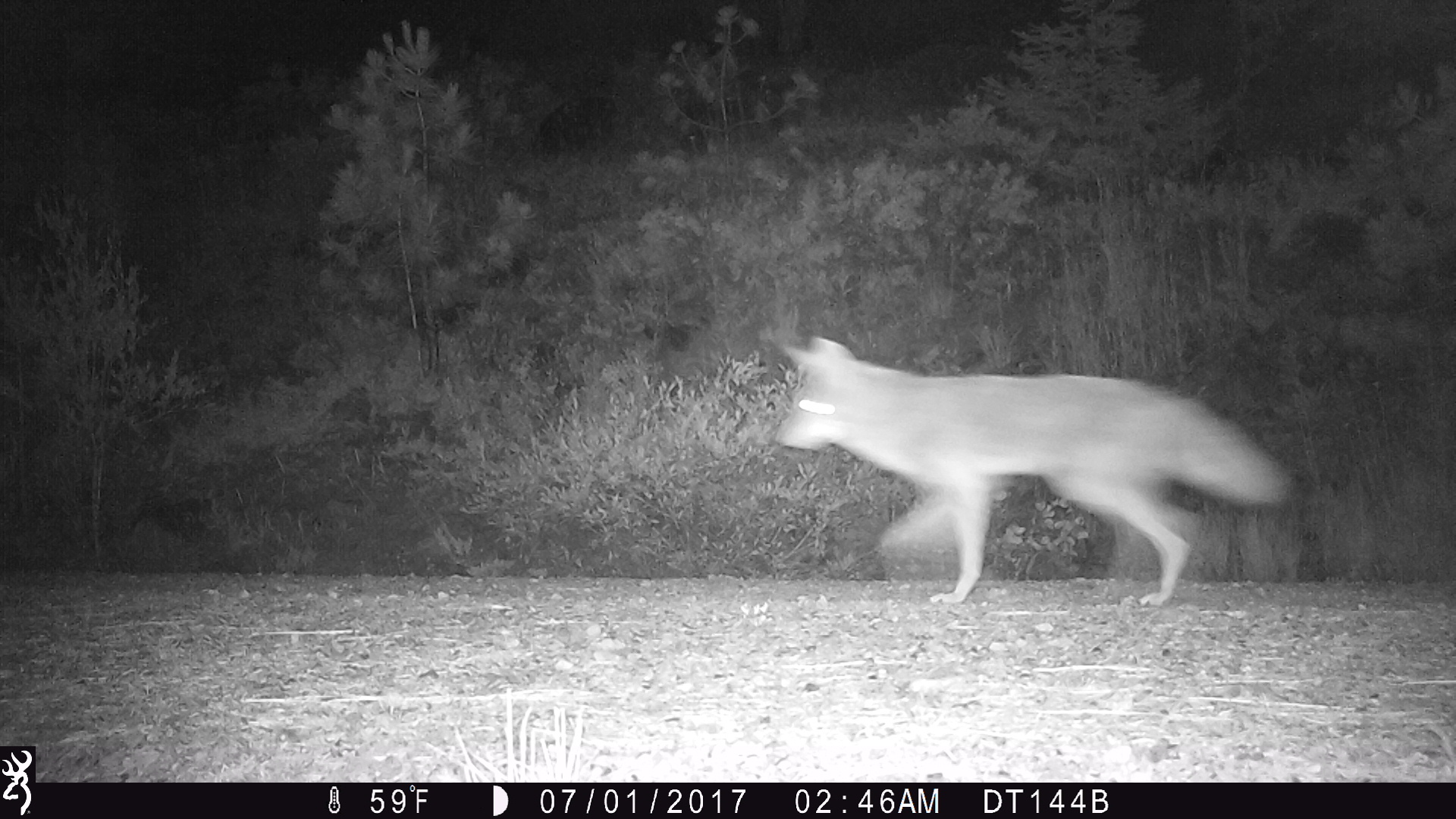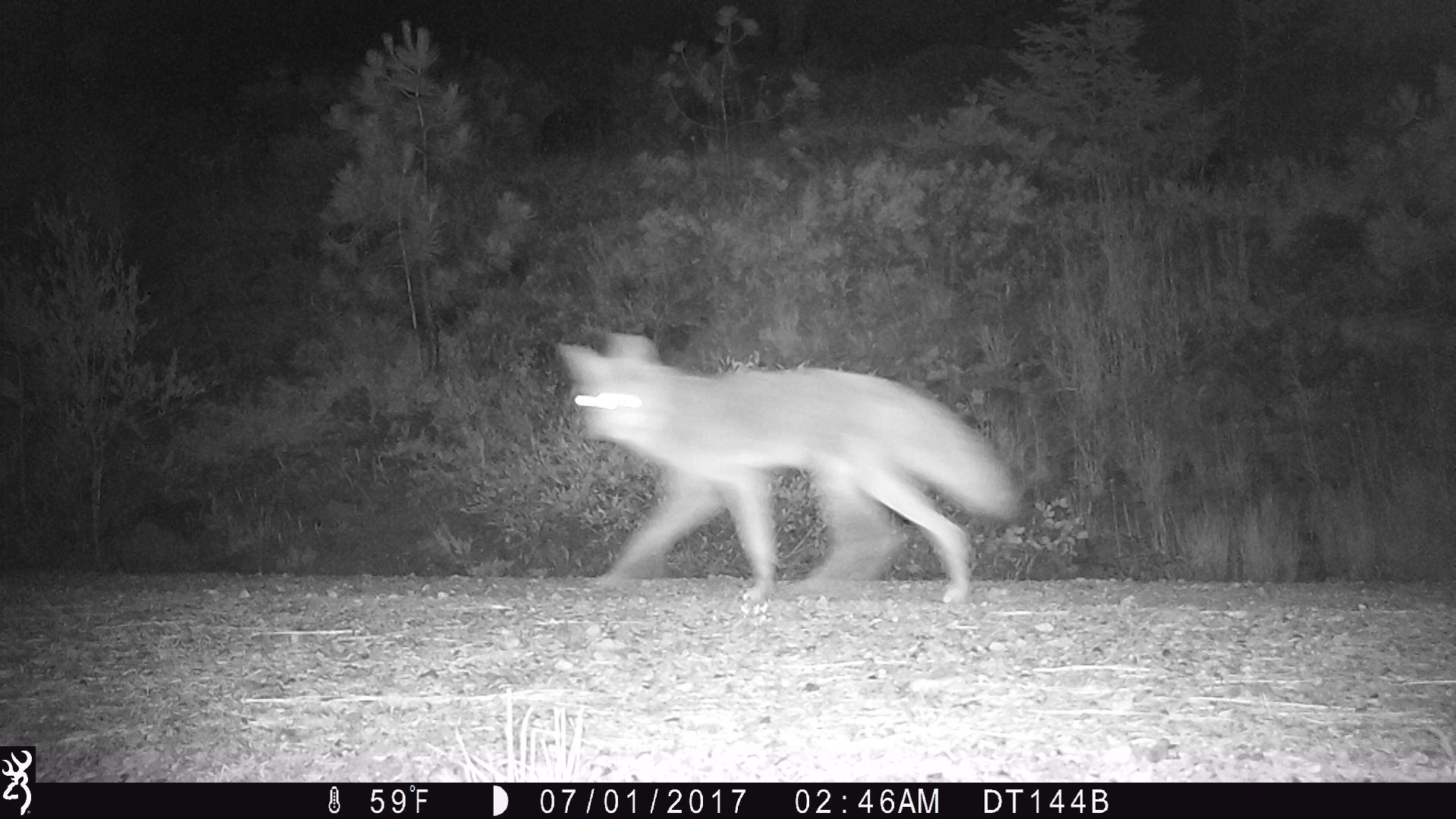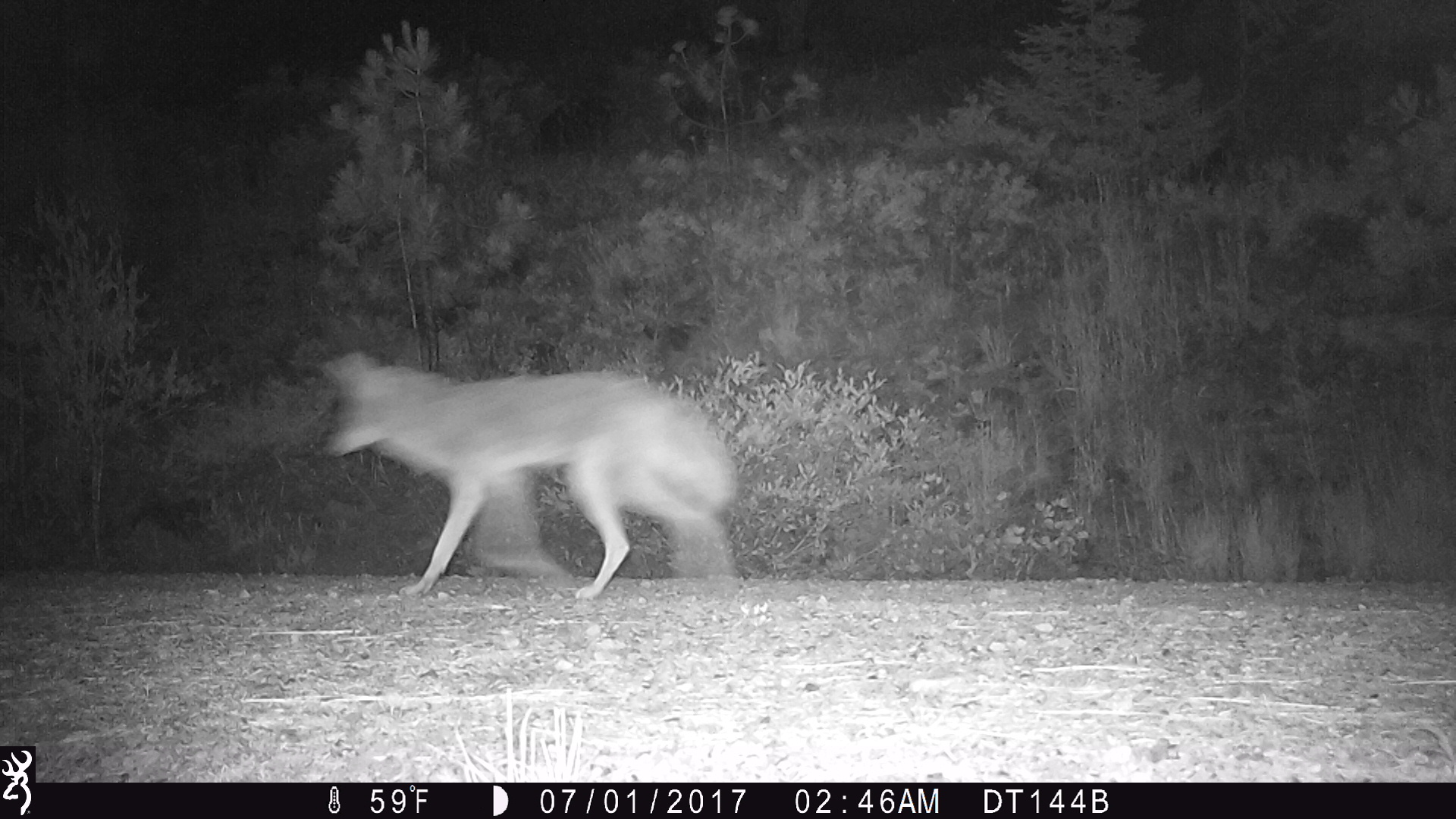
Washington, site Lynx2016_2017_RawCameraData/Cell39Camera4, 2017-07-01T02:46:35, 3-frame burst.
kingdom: Animalia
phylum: Chordata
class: Mammalia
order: Carnivora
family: Canidae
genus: Canis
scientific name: Canis latrans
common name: coyote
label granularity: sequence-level